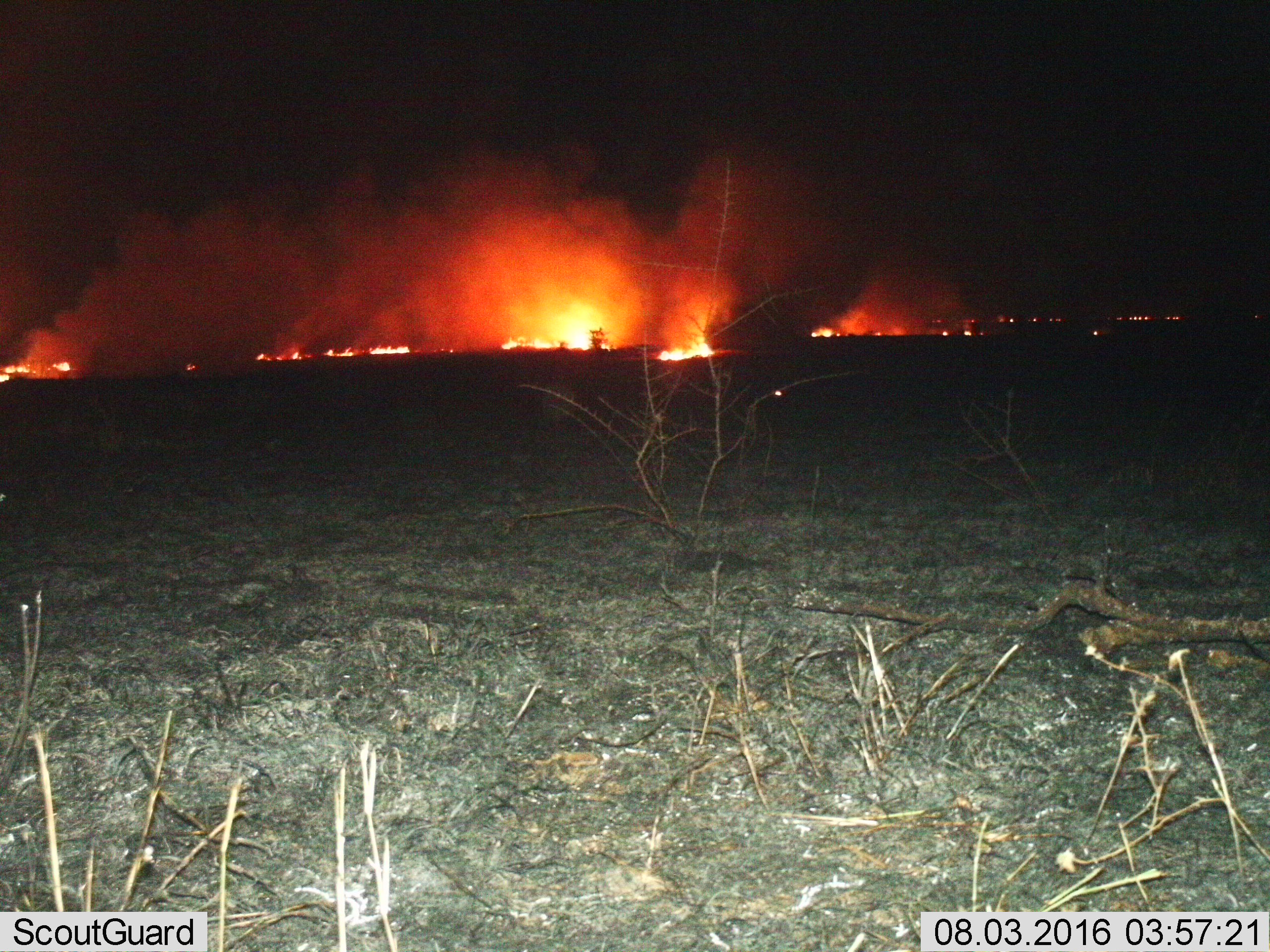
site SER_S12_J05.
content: unidentified animal